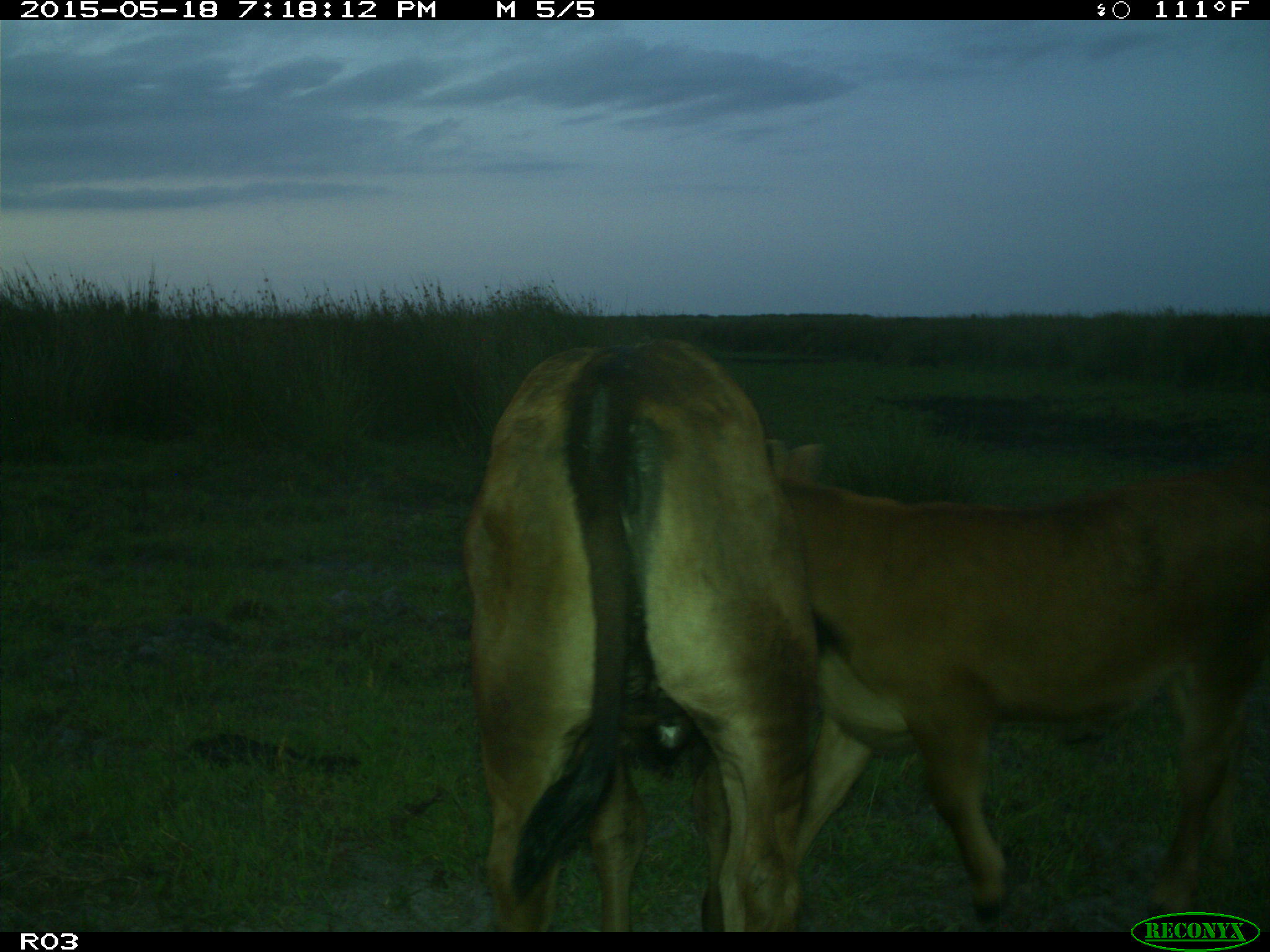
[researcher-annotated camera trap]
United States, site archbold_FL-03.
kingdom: Animalia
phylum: Chordata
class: Mammalia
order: Artiodactyla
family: Bovidae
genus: Bos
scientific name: Bos taurus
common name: domestic cow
Bos taurus (domestic cow).